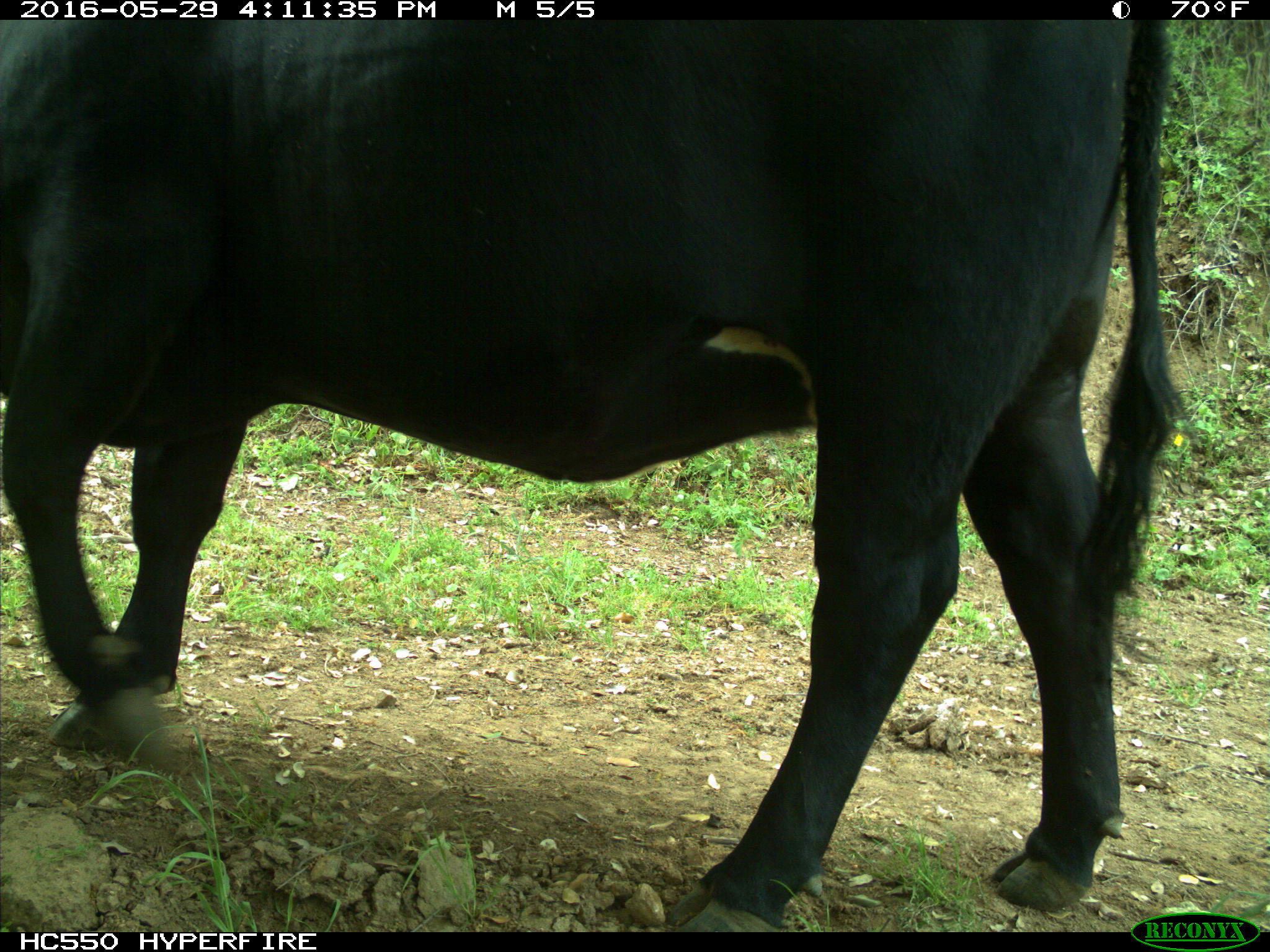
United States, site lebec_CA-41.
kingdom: Animalia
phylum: Chordata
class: Mammalia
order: Artiodactyla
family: Bovidae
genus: Bos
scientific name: Bos taurus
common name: domestic cow